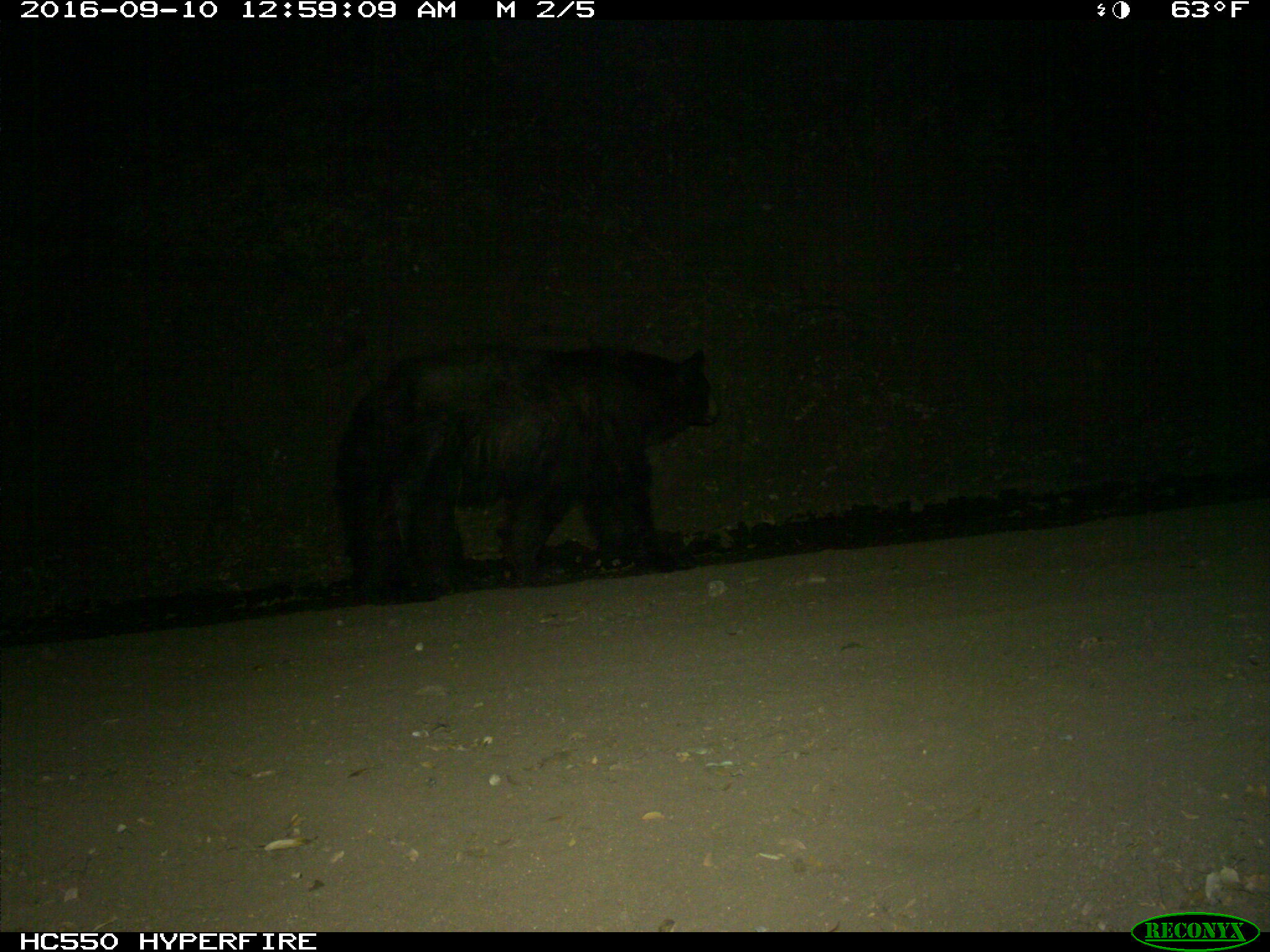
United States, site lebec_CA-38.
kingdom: Animalia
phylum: Chordata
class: Mammalia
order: Carnivora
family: Ursidae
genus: Ursus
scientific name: Ursus americanus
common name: american black bear